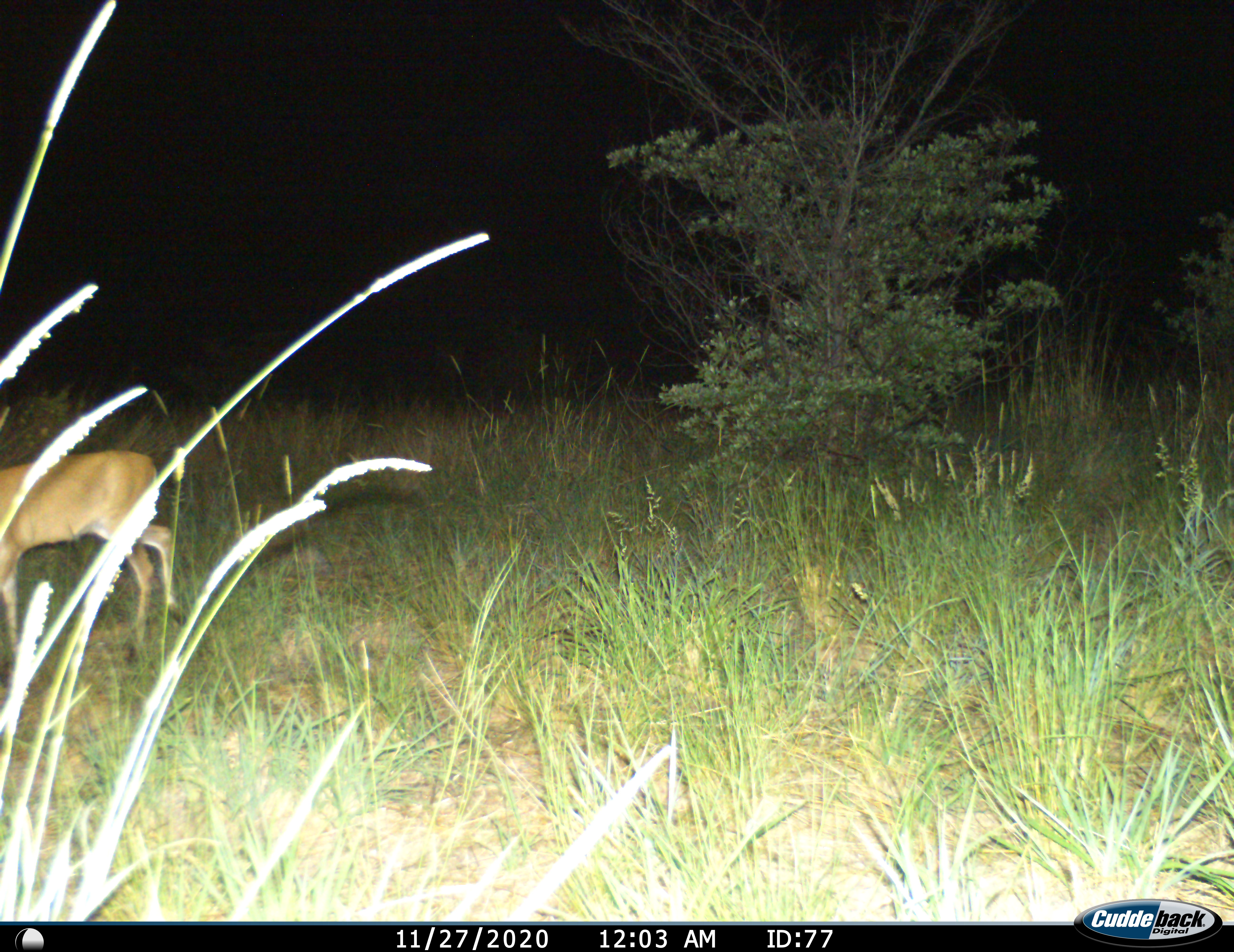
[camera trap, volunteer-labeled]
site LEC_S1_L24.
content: unidentified animal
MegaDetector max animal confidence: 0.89